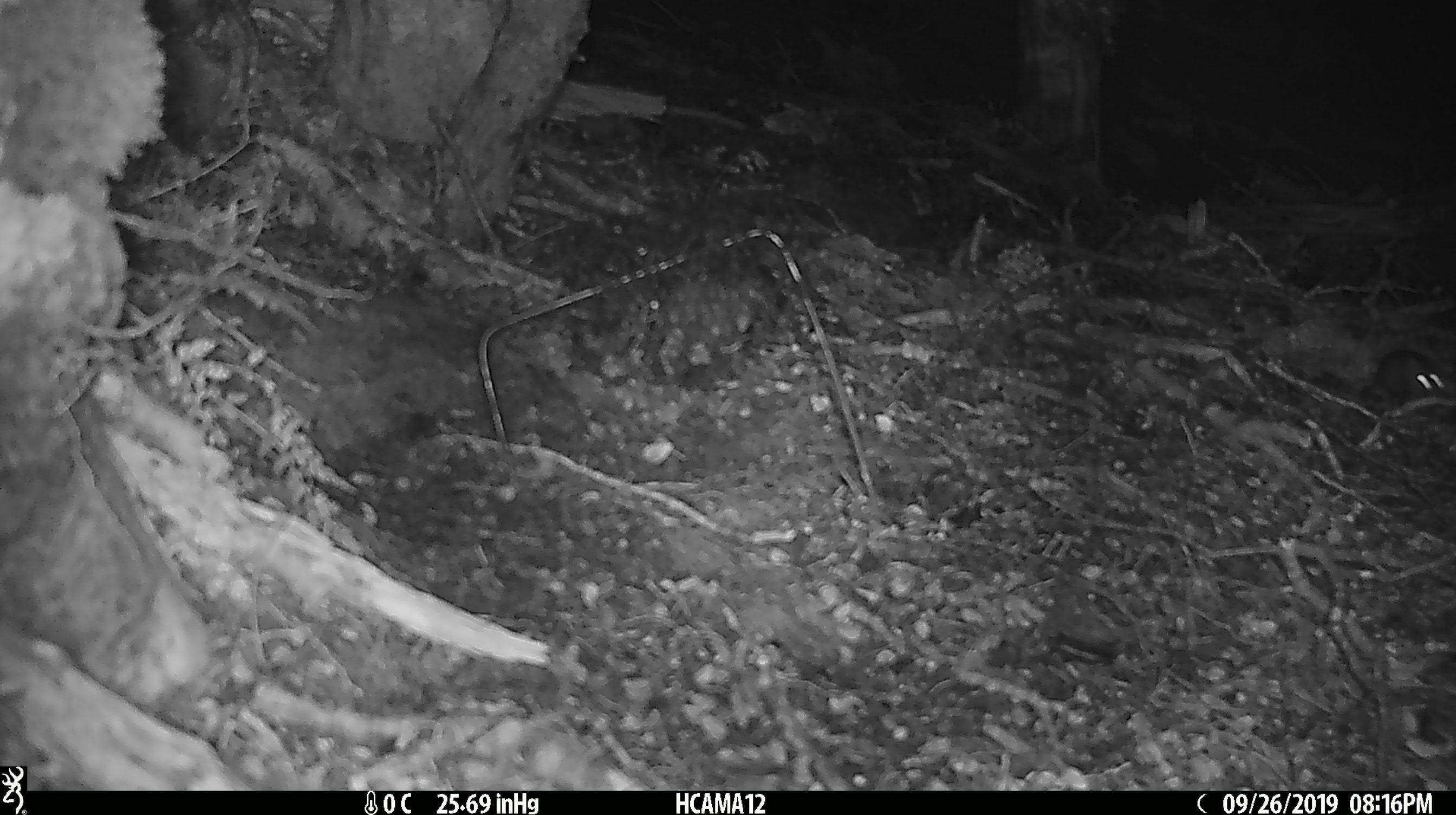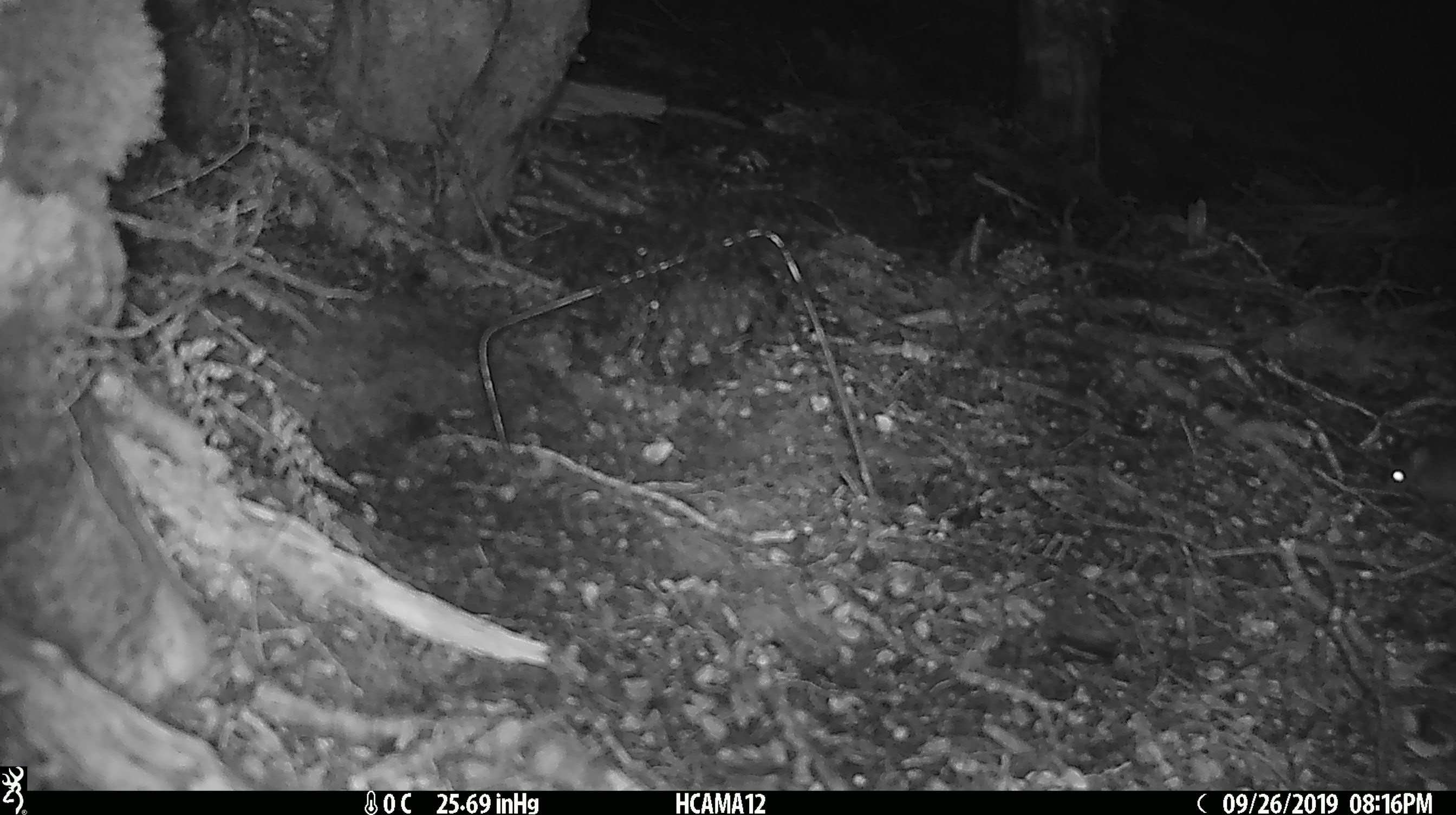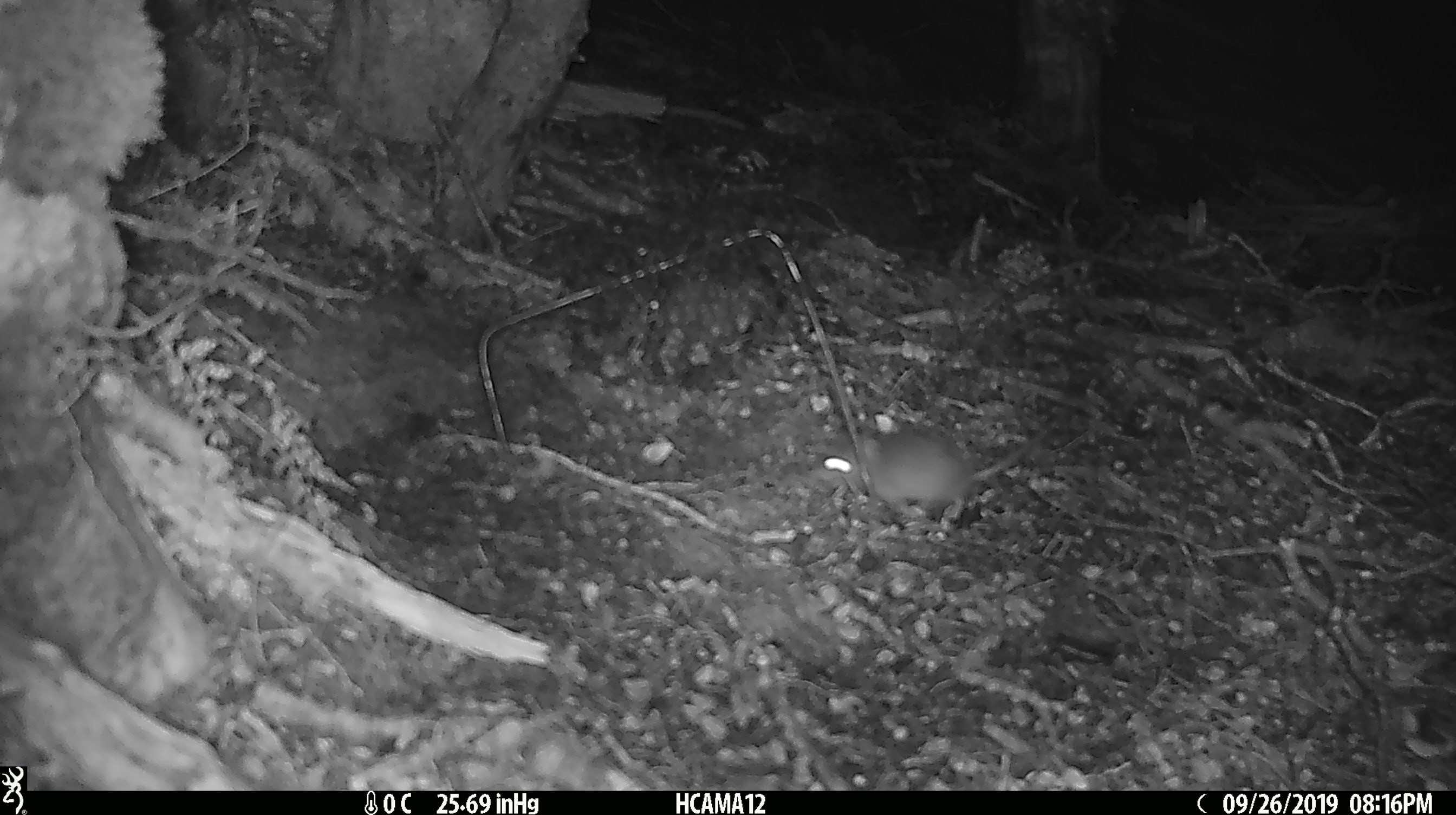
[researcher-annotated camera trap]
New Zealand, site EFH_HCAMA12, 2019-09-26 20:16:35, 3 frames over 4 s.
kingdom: Animalia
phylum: Chordata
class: Mammalia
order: Rodentia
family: Muridae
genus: Mus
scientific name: Mus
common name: mouse